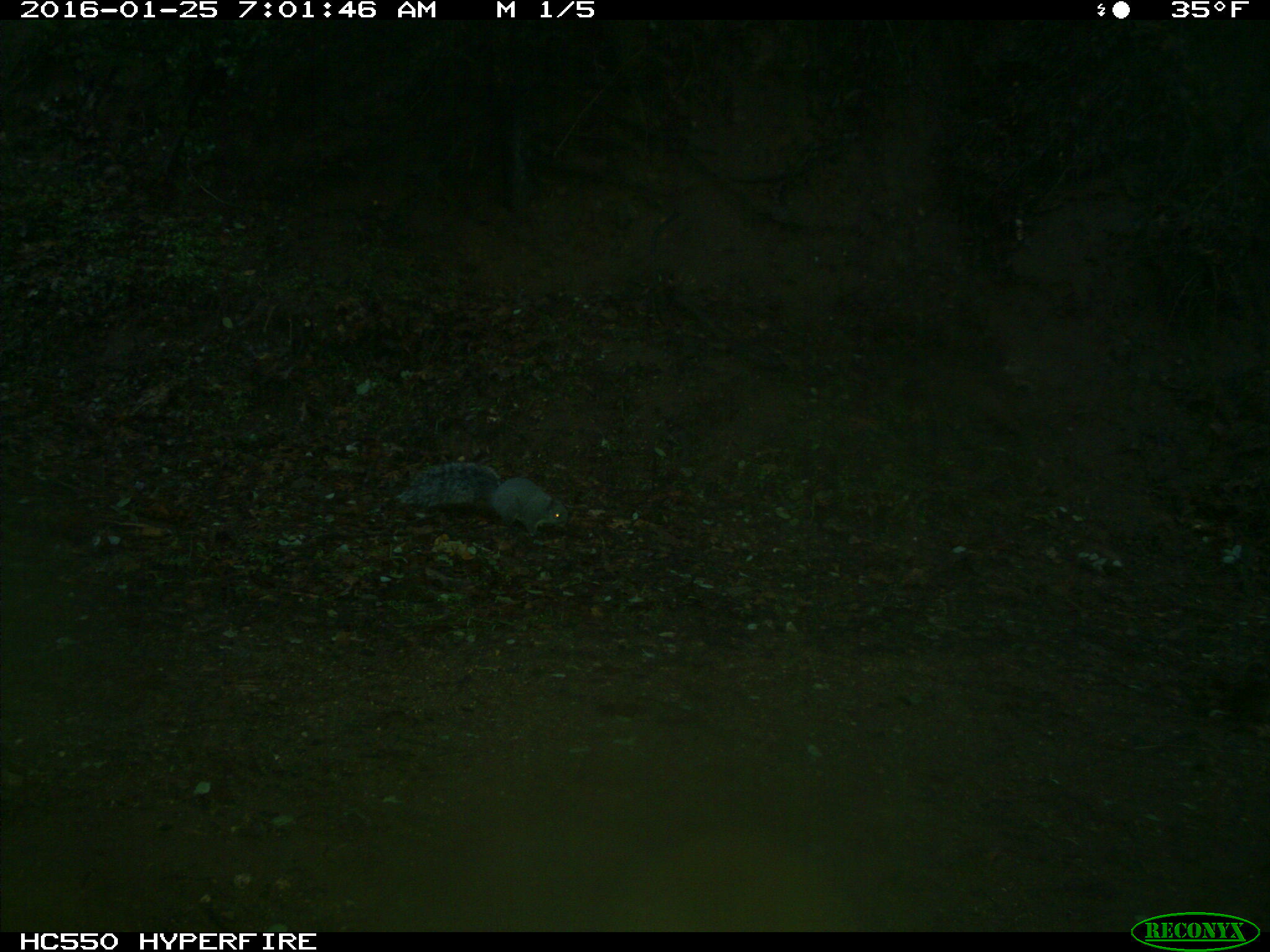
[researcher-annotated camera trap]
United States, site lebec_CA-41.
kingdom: Animalia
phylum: Chordata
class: Mammalia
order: Rodentia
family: Sciuridae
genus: Sciurus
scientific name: Sciurus carolinensis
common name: eastern gray squirrel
Sciurus carolinensis (eastern gray squirrel).